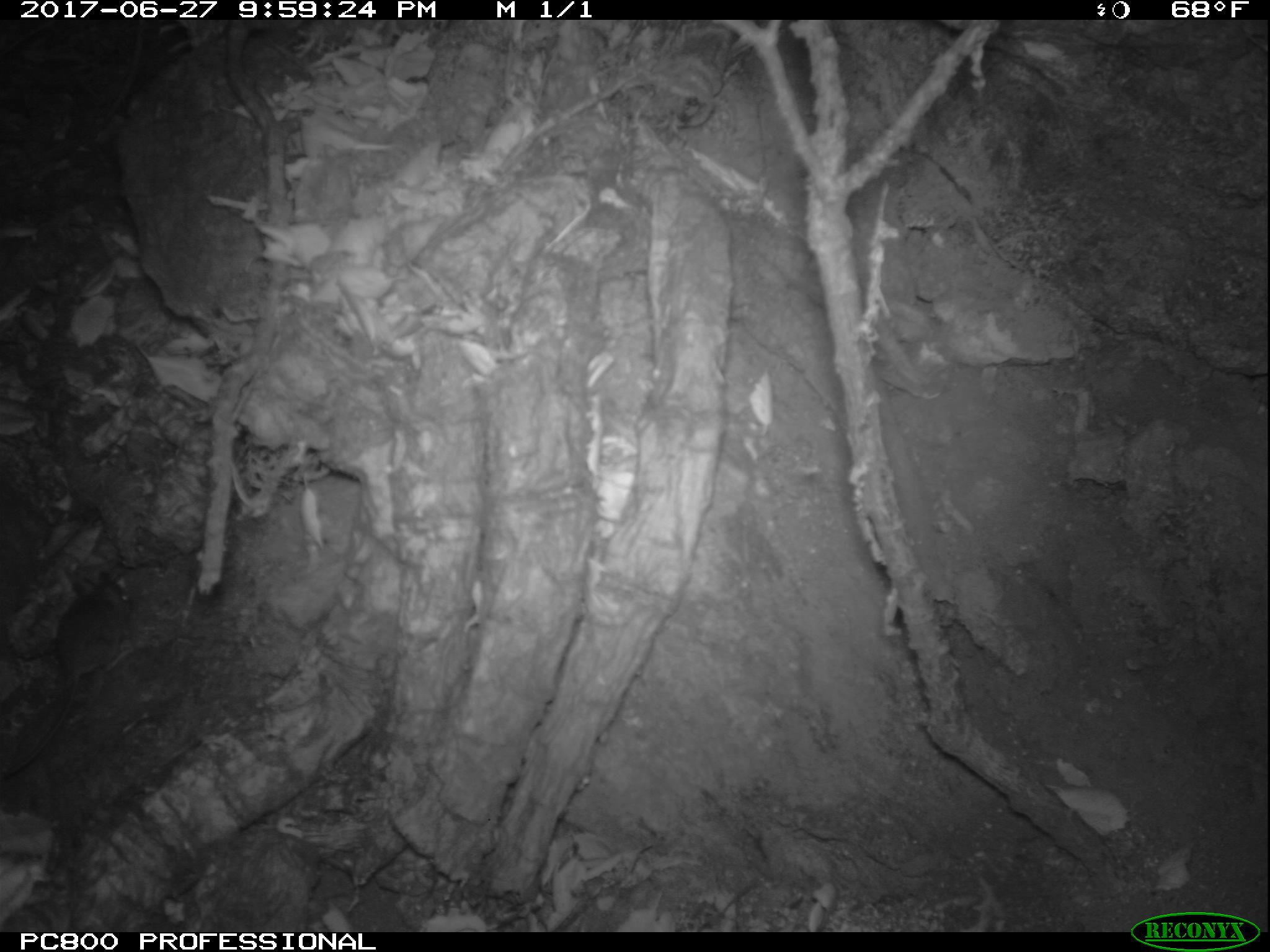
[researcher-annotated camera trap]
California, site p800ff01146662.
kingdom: Animalia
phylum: Chordata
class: Mammalia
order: Rodentia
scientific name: Rodentia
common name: rodent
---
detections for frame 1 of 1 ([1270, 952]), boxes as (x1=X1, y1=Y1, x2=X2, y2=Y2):
rodent: (x1=0, y1=571, x2=133, y2=780)